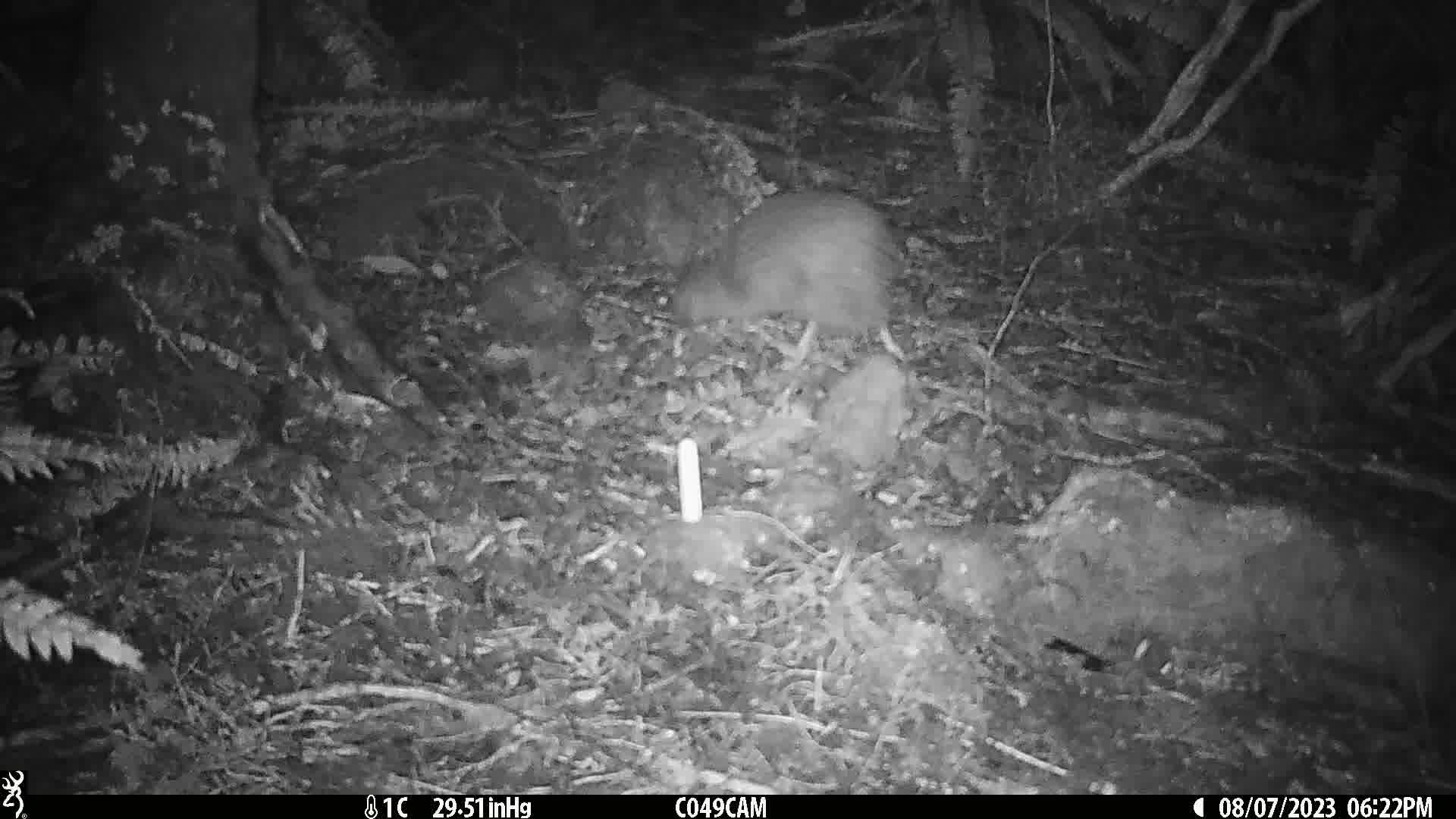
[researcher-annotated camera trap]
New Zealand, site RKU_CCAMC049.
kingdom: Animalia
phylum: Chordata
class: Aves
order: Apterygiformes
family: Apterygidae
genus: Apteryx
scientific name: Apteryx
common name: kiwi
Kiwi (Apteryx).